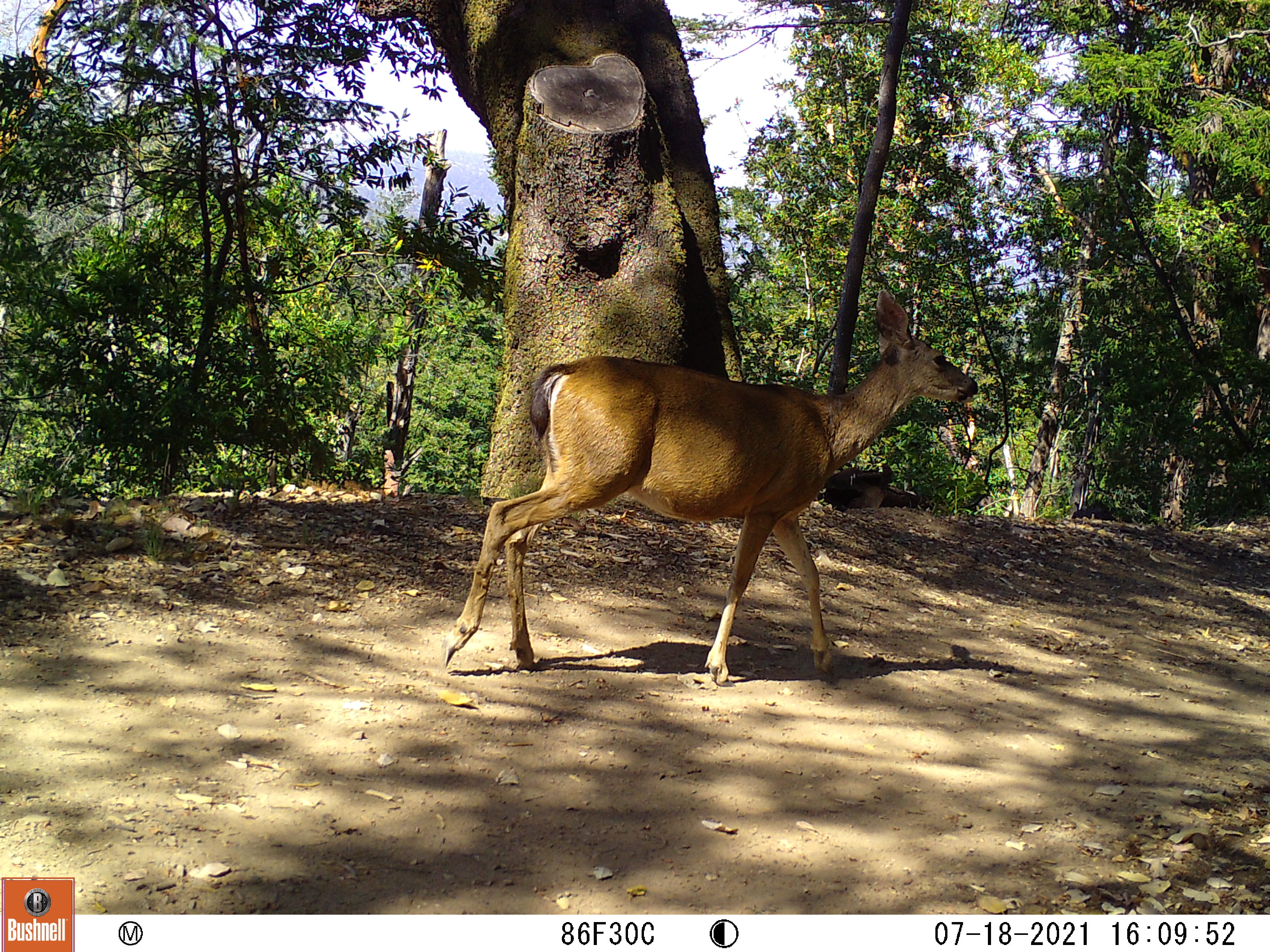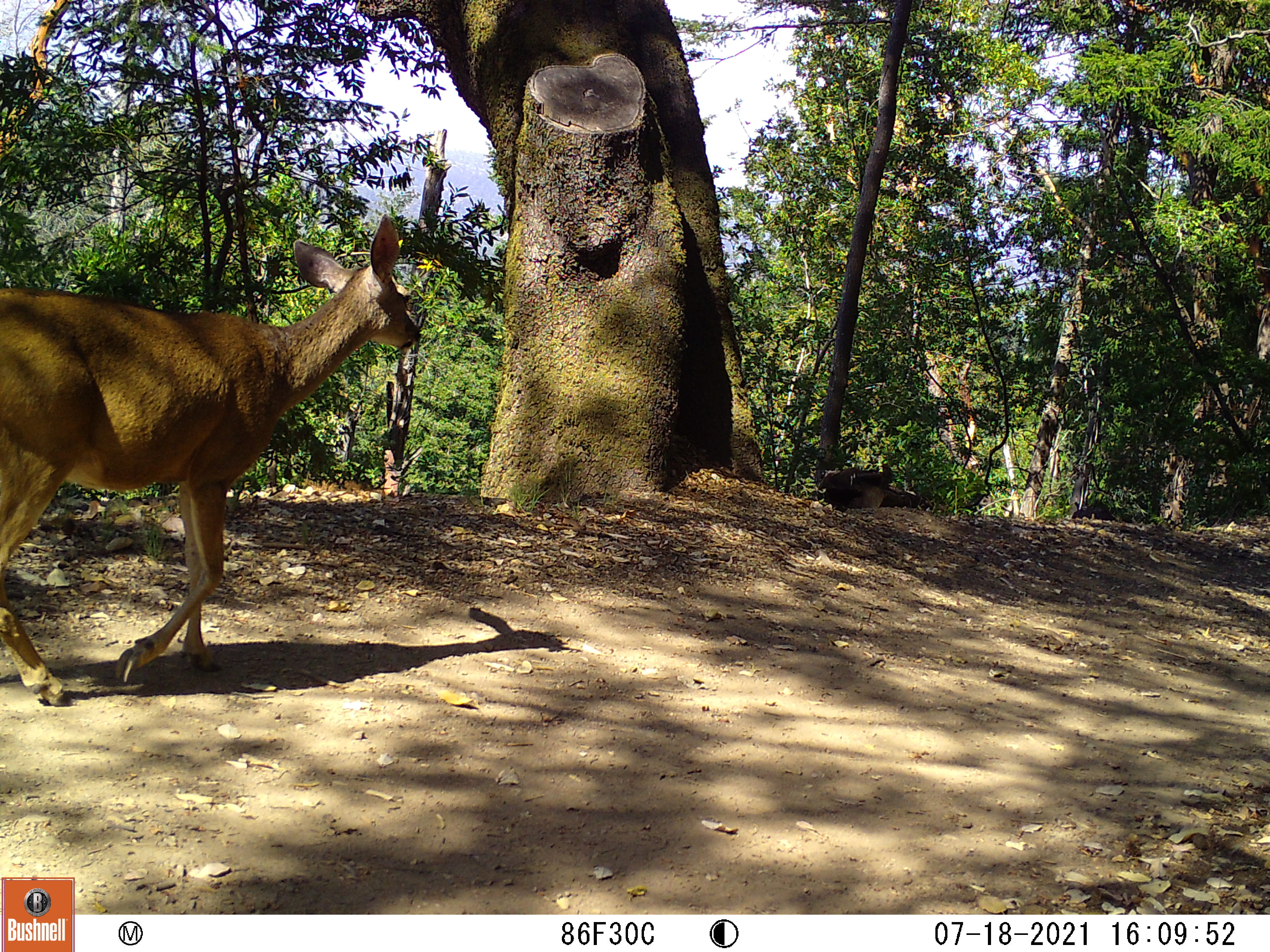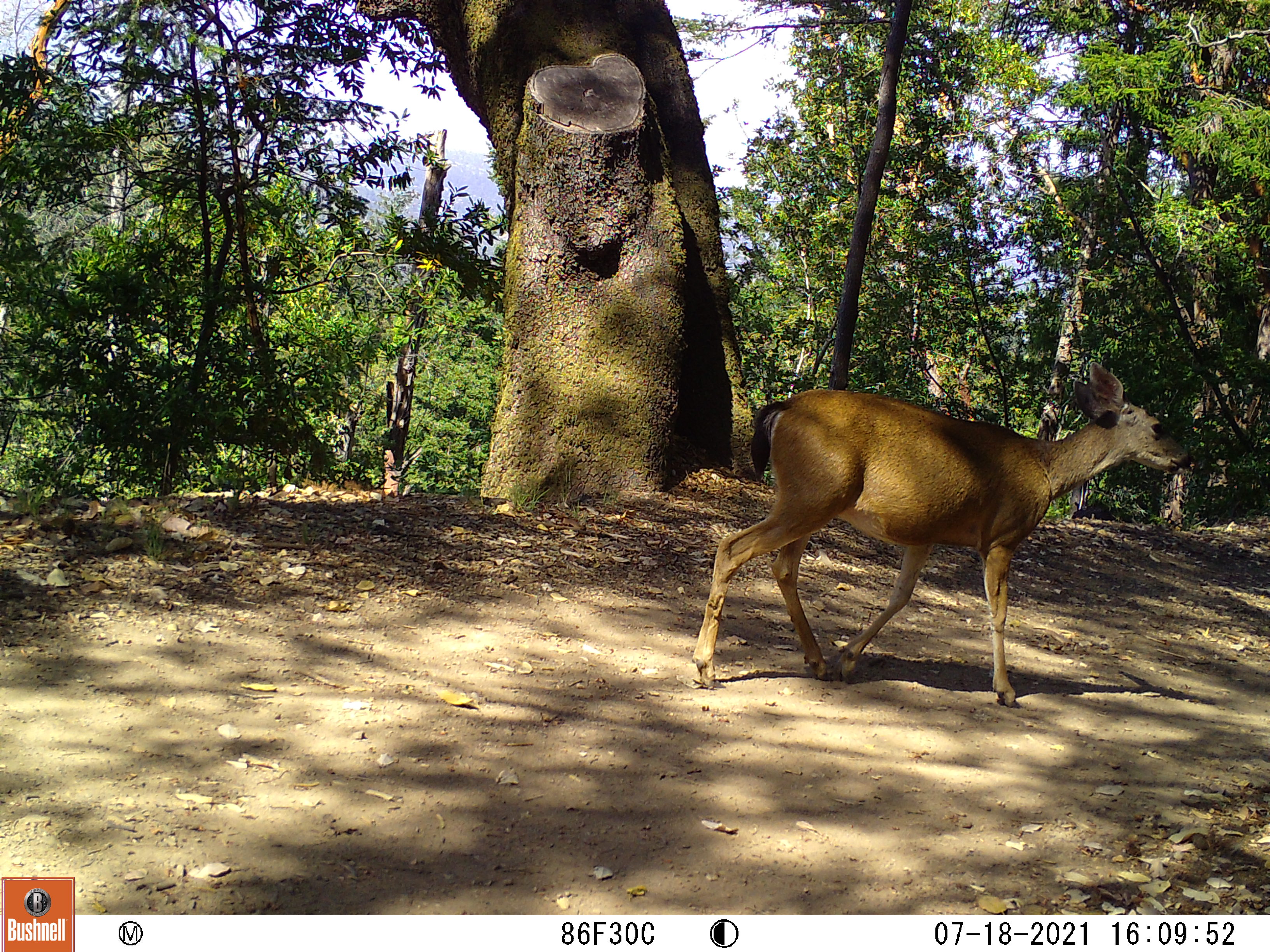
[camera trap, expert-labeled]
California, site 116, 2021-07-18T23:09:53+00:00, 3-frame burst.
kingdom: Animalia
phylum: Chordata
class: Mammalia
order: Artiodactyla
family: Cervidae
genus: Odocoileus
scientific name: Odocoileus hemionus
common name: mule deer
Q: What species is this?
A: Mule deer (Odocoileus hemionus).